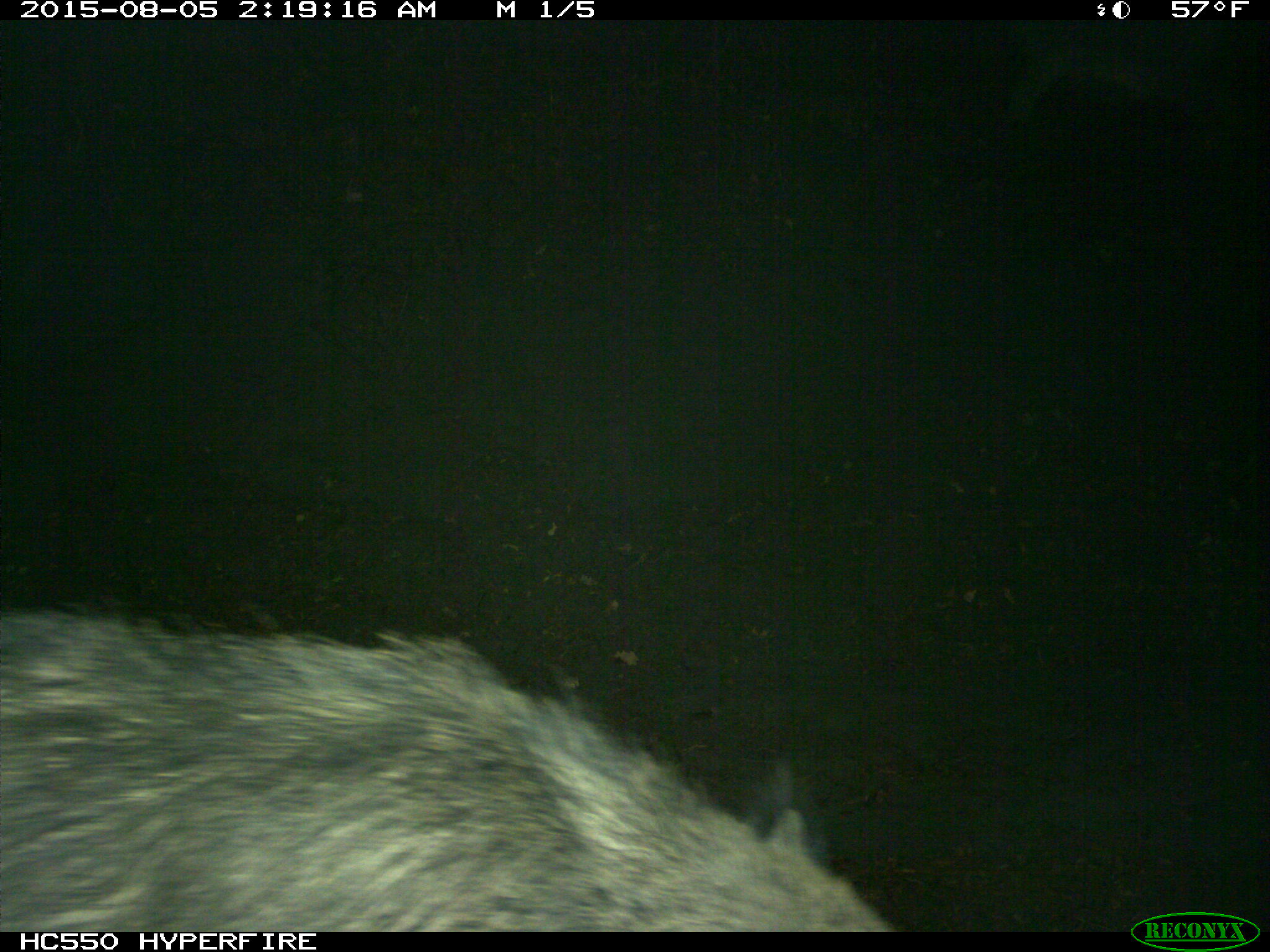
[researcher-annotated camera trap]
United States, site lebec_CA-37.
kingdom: Animalia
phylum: Chordata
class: Mammalia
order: Artiodactyla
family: Suidae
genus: Sus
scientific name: Sus scrofa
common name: wild boar